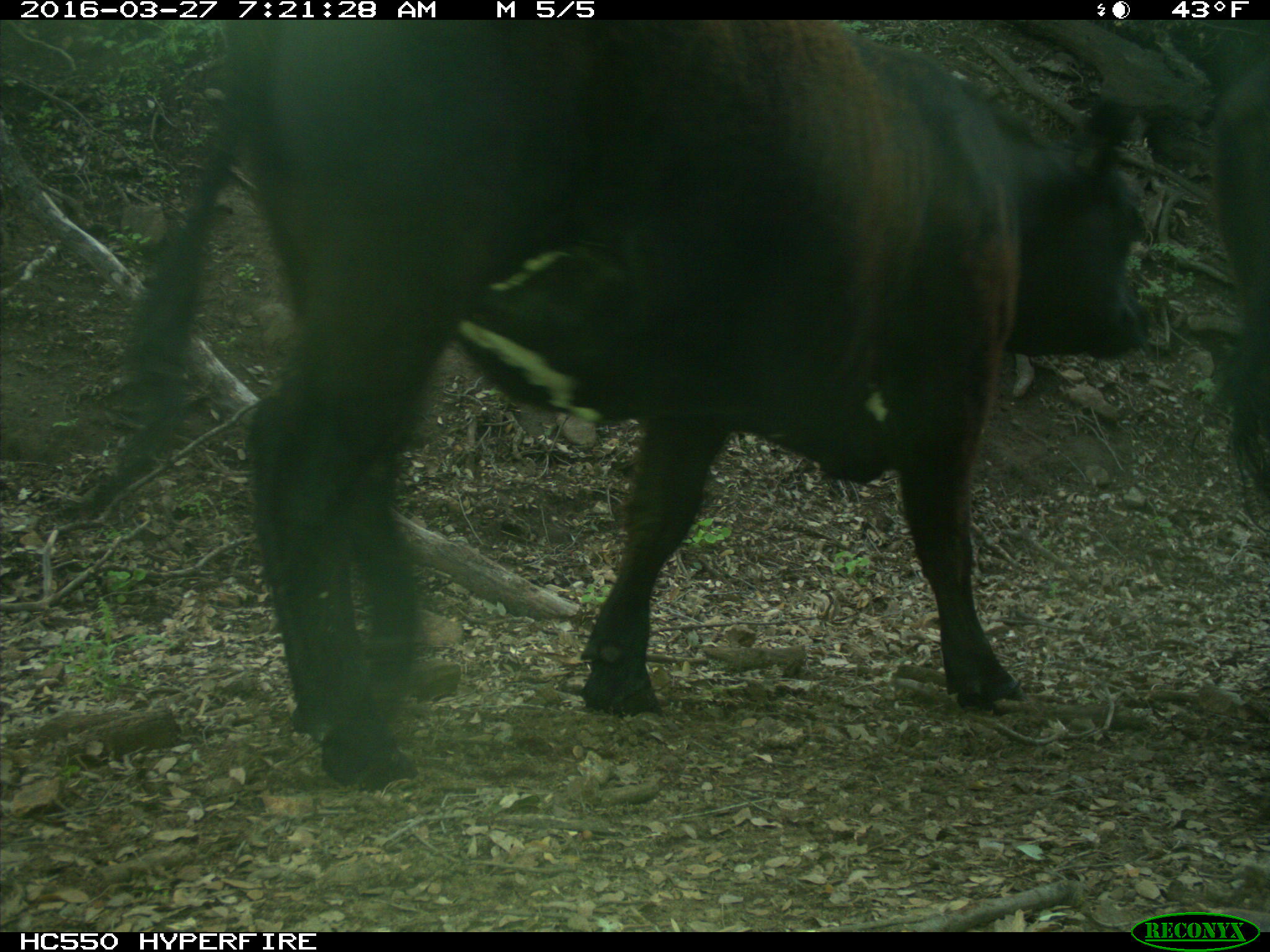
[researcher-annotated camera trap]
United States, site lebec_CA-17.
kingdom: Animalia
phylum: Chordata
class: Mammalia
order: Artiodactyla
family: Bovidae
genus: Bos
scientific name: Bos taurus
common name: domestic cow